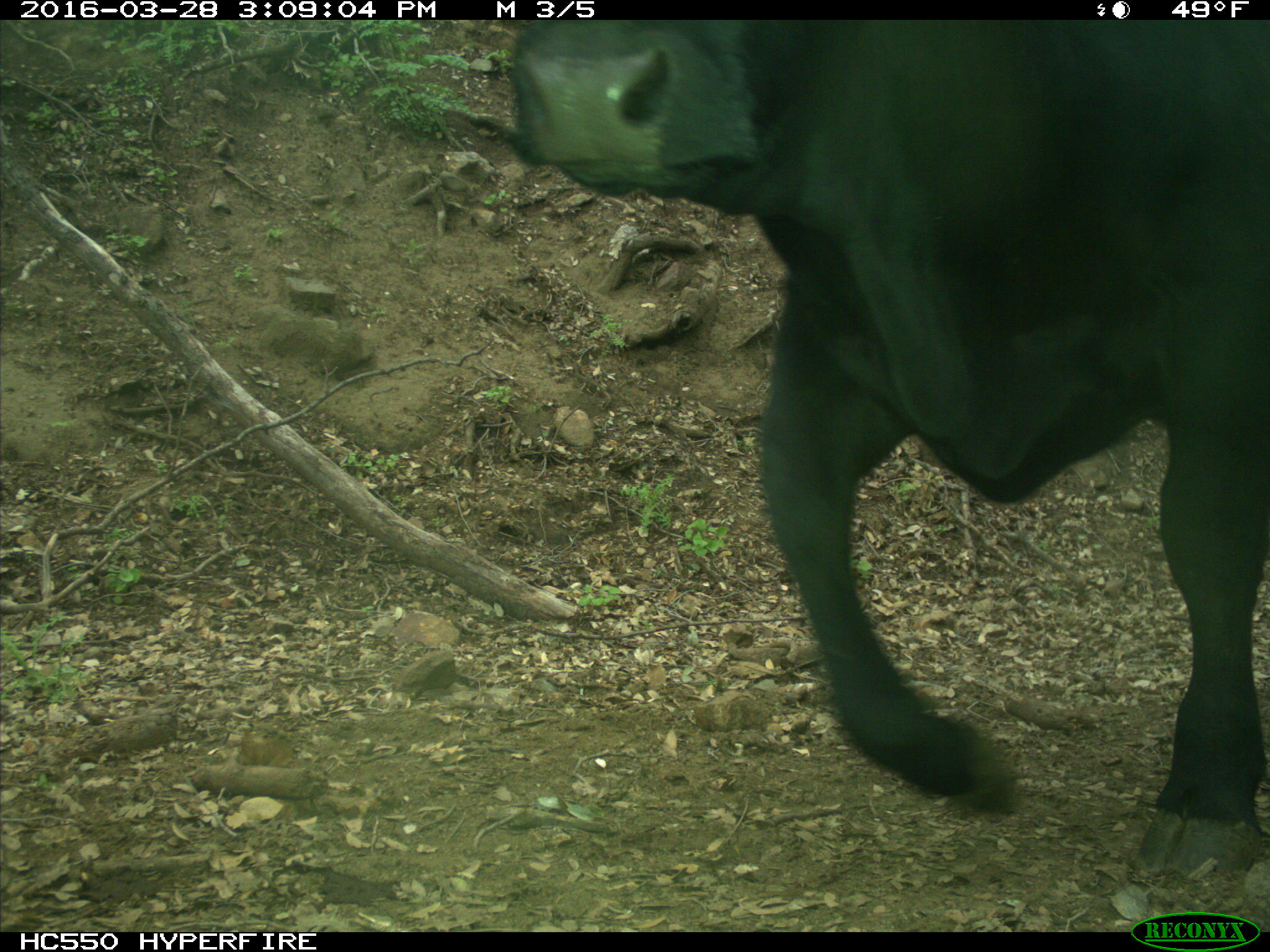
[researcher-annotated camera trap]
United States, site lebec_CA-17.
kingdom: Animalia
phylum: Chordata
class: Mammalia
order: Artiodactyla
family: Bovidae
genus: Bos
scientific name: Bos taurus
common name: domestic cow